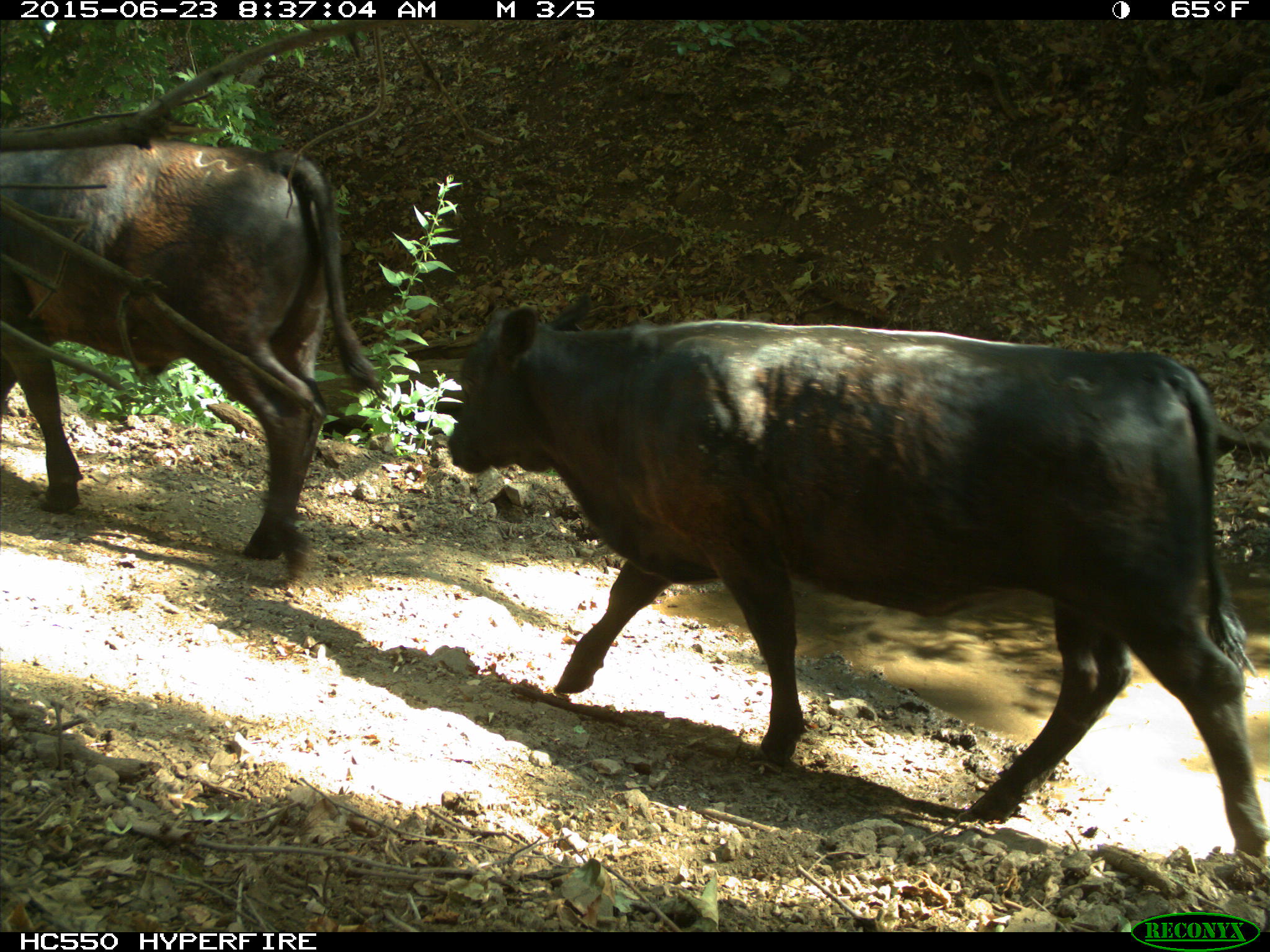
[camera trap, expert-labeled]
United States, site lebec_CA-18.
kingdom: Animalia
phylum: Chordata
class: Mammalia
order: Artiodactyla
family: Bovidae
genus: Bos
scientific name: Bos taurus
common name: domestic cow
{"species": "Bos taurus (domestic cow)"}